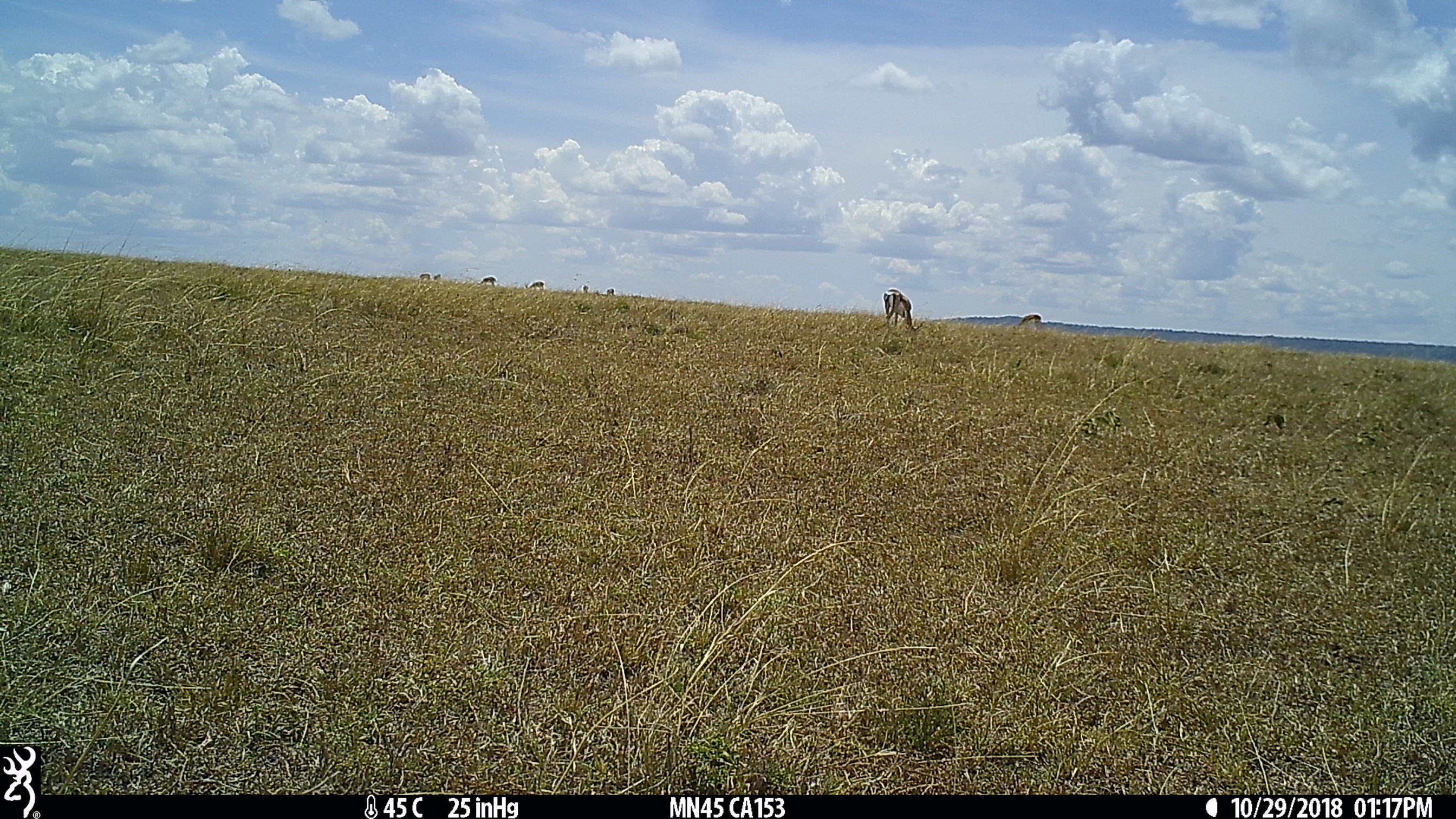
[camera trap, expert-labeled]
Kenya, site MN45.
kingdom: Animalia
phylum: Chordata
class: Mammalia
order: Artiodactyla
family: Bovidae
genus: Nanger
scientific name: Nanger granti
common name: grant's gazelle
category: gazelle grants